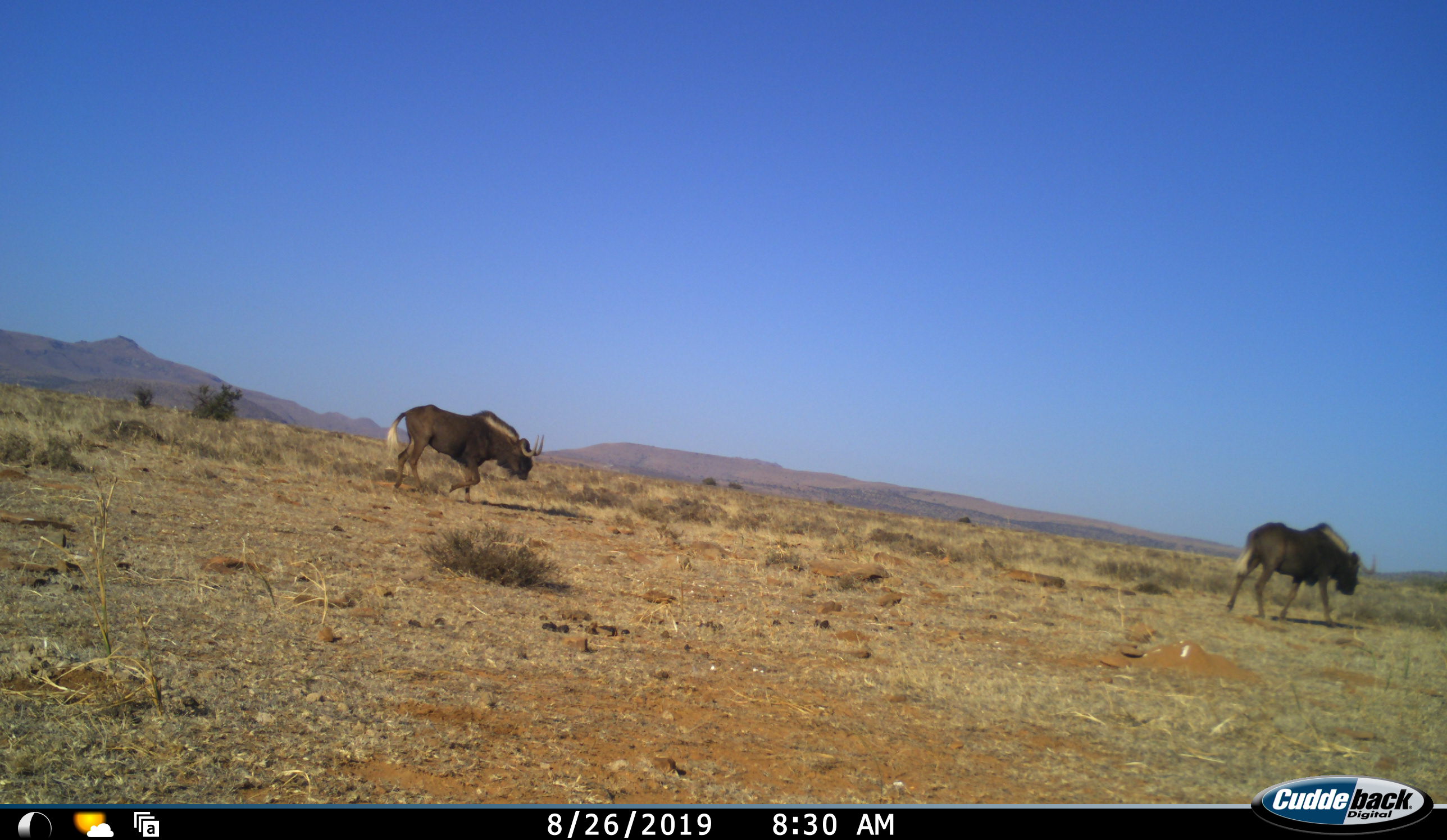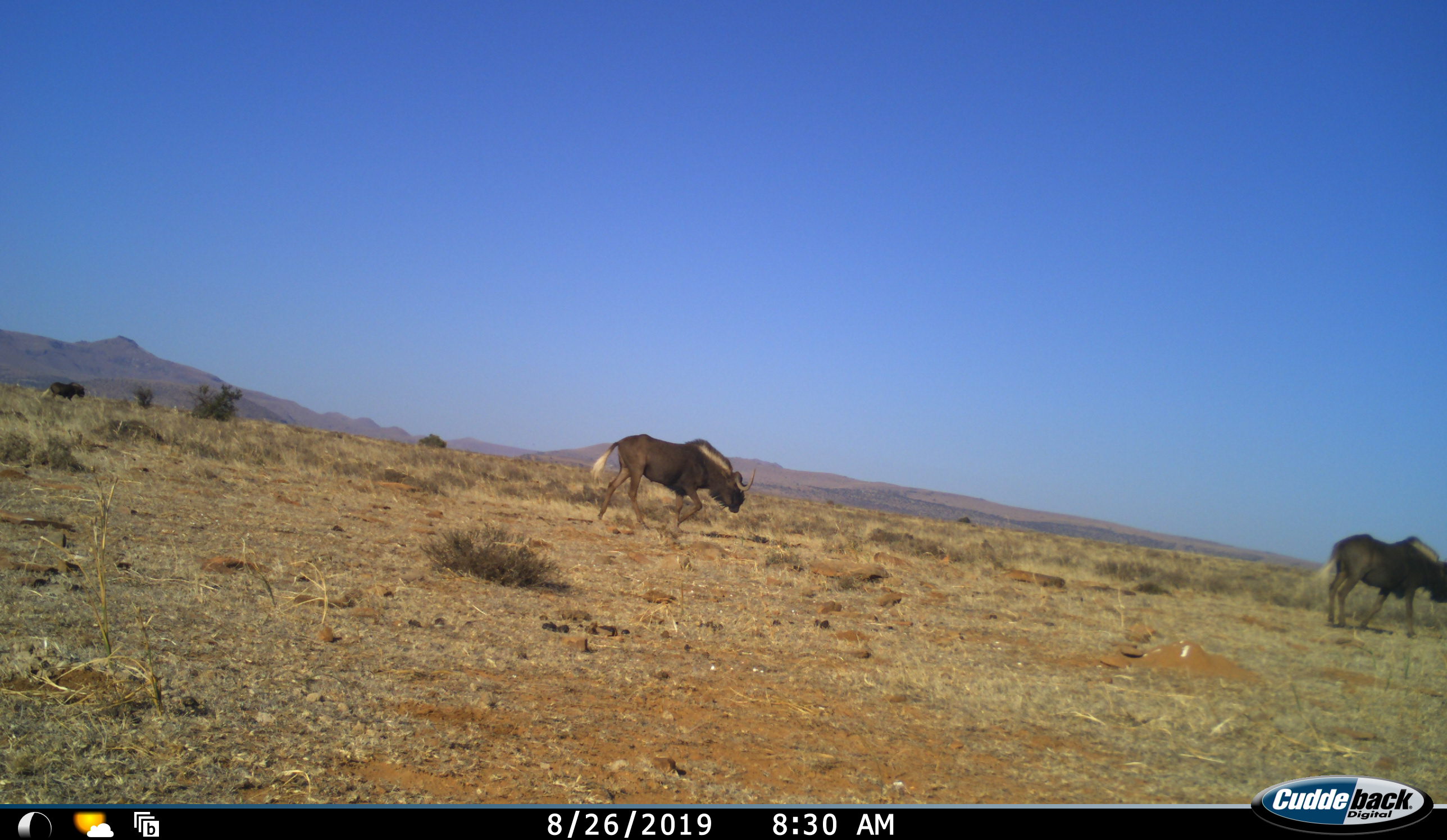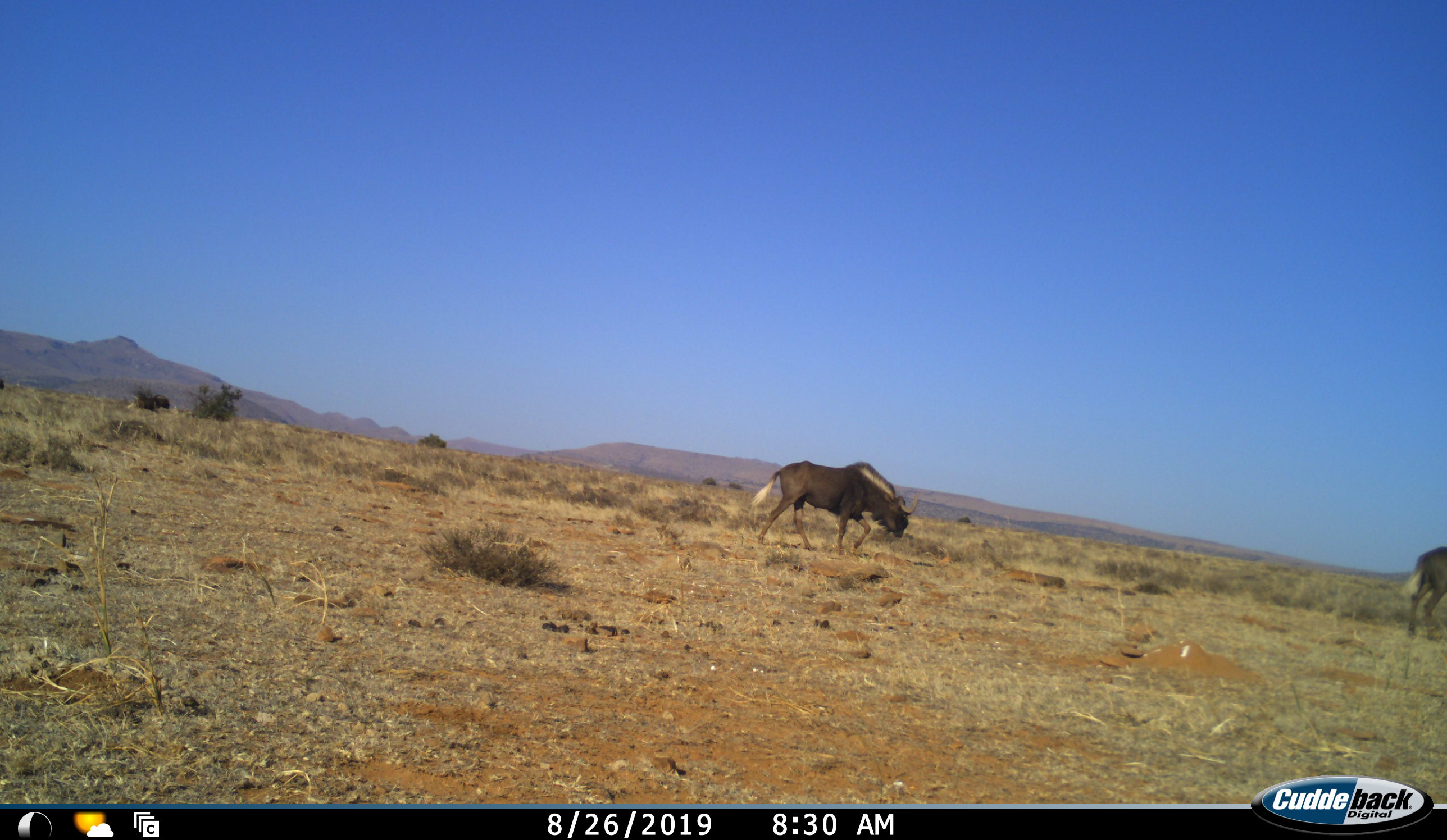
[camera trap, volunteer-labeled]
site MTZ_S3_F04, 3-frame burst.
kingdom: Animalia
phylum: Chordata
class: Mammalia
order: Artiodactyla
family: Bovidae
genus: Connochaetes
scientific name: Connochaetes gnou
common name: black wildebeest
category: wildebeestblack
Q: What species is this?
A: Wildebeestblack (black wildebeest) (Connochaetes gnou).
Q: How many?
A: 3.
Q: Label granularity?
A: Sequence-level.